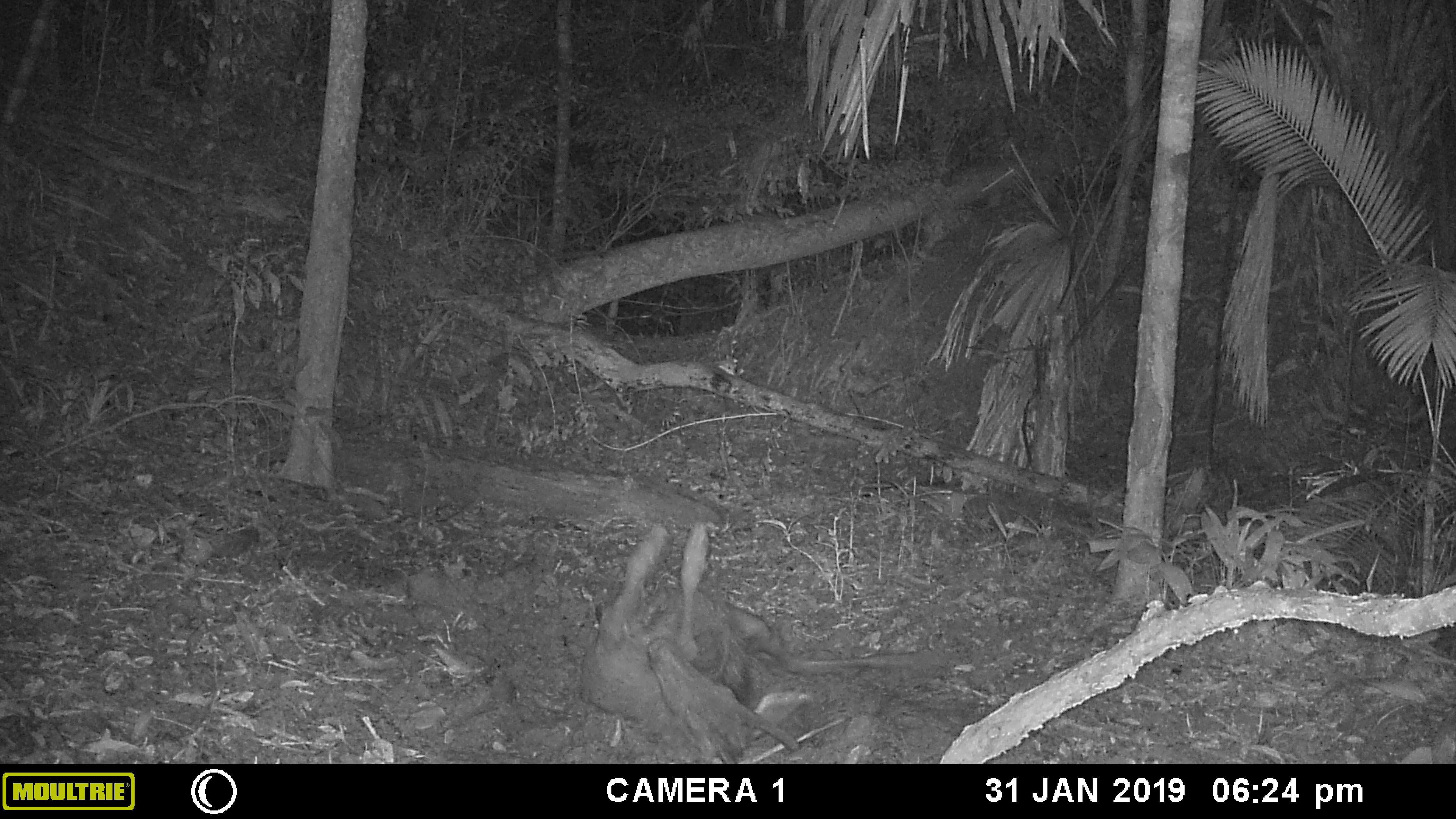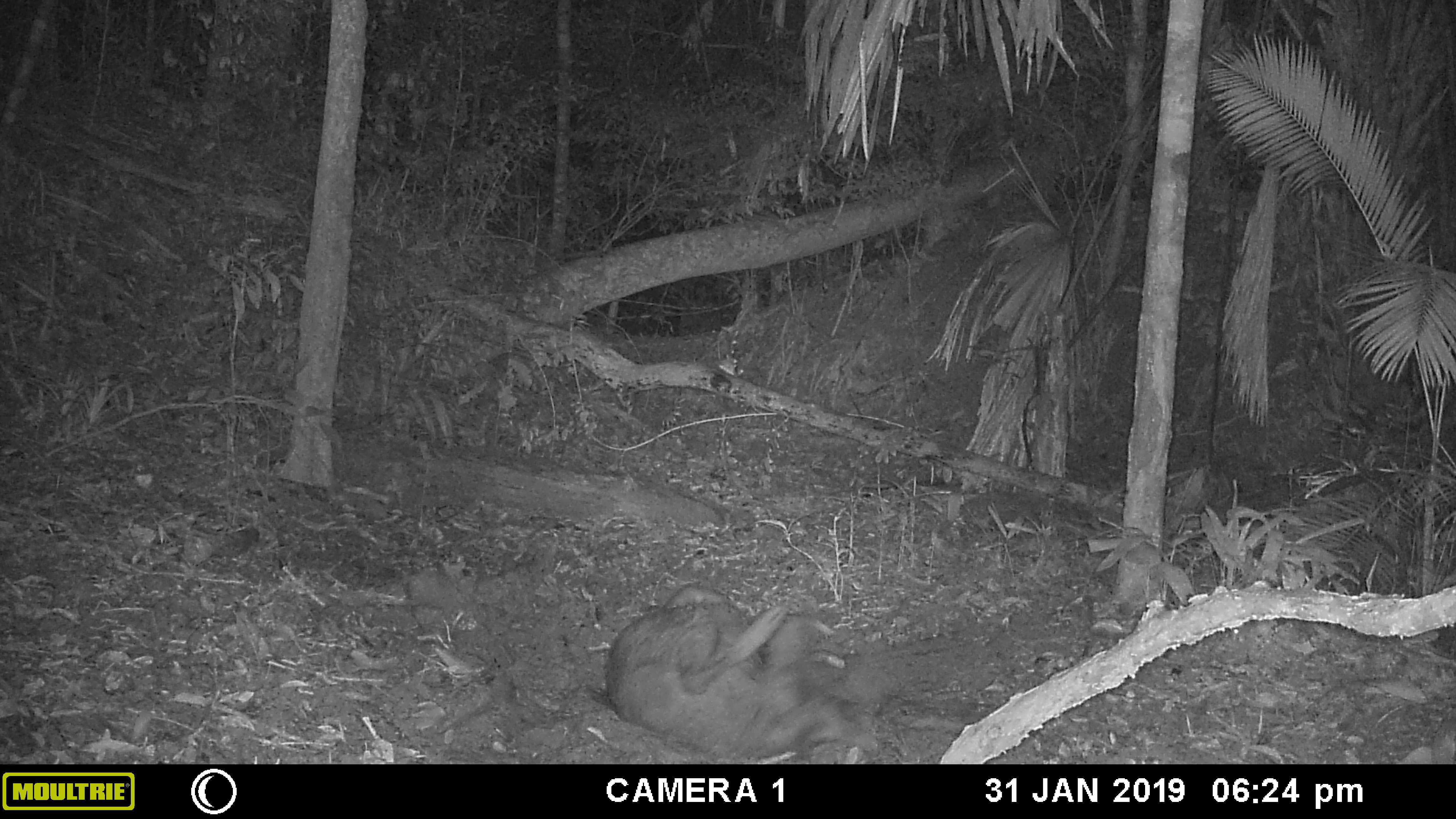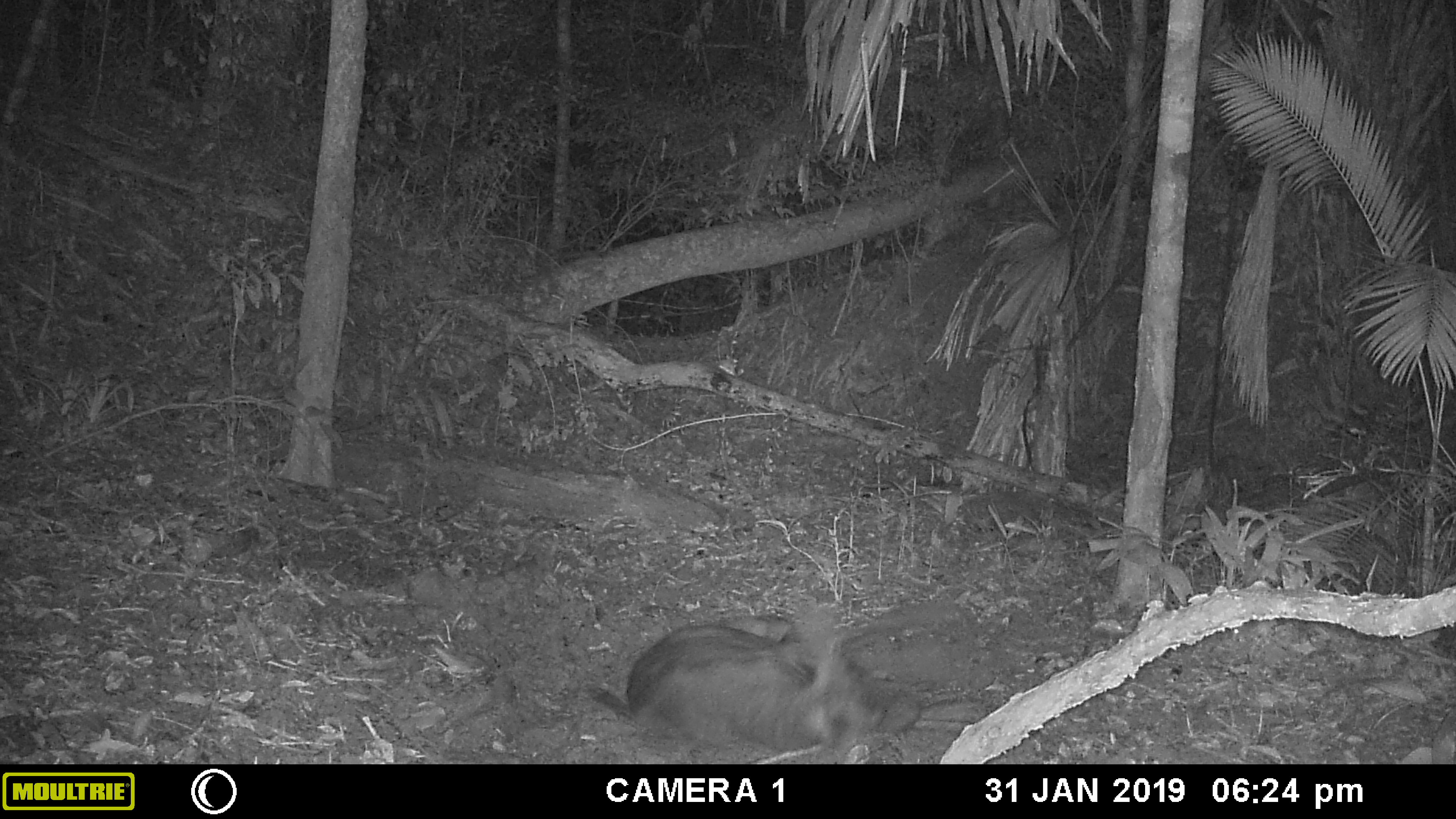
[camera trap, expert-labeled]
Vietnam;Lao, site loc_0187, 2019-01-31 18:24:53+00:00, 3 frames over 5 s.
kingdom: Animalia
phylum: Chordata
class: Mammalia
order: Artiodactyla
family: Cervidae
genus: Rusa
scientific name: Rusa unicolor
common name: sambar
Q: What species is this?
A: Sambar (Rusa unicolor).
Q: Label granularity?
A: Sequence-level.